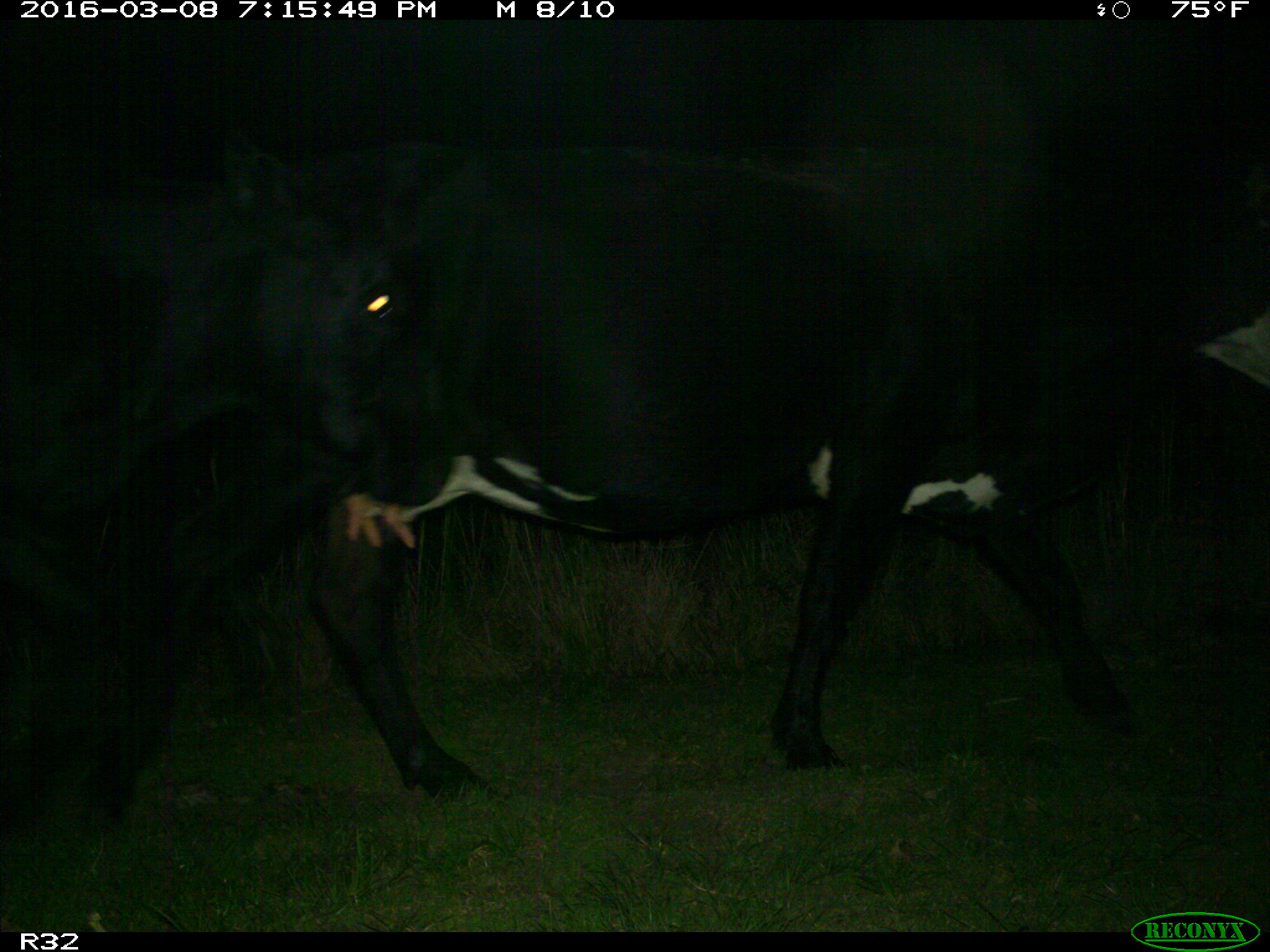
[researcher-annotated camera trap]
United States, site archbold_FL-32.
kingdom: Animalia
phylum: Chordata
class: Mammalia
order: Artiodactyla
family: Bovidae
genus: Bos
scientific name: Bos taurus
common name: domestic cow